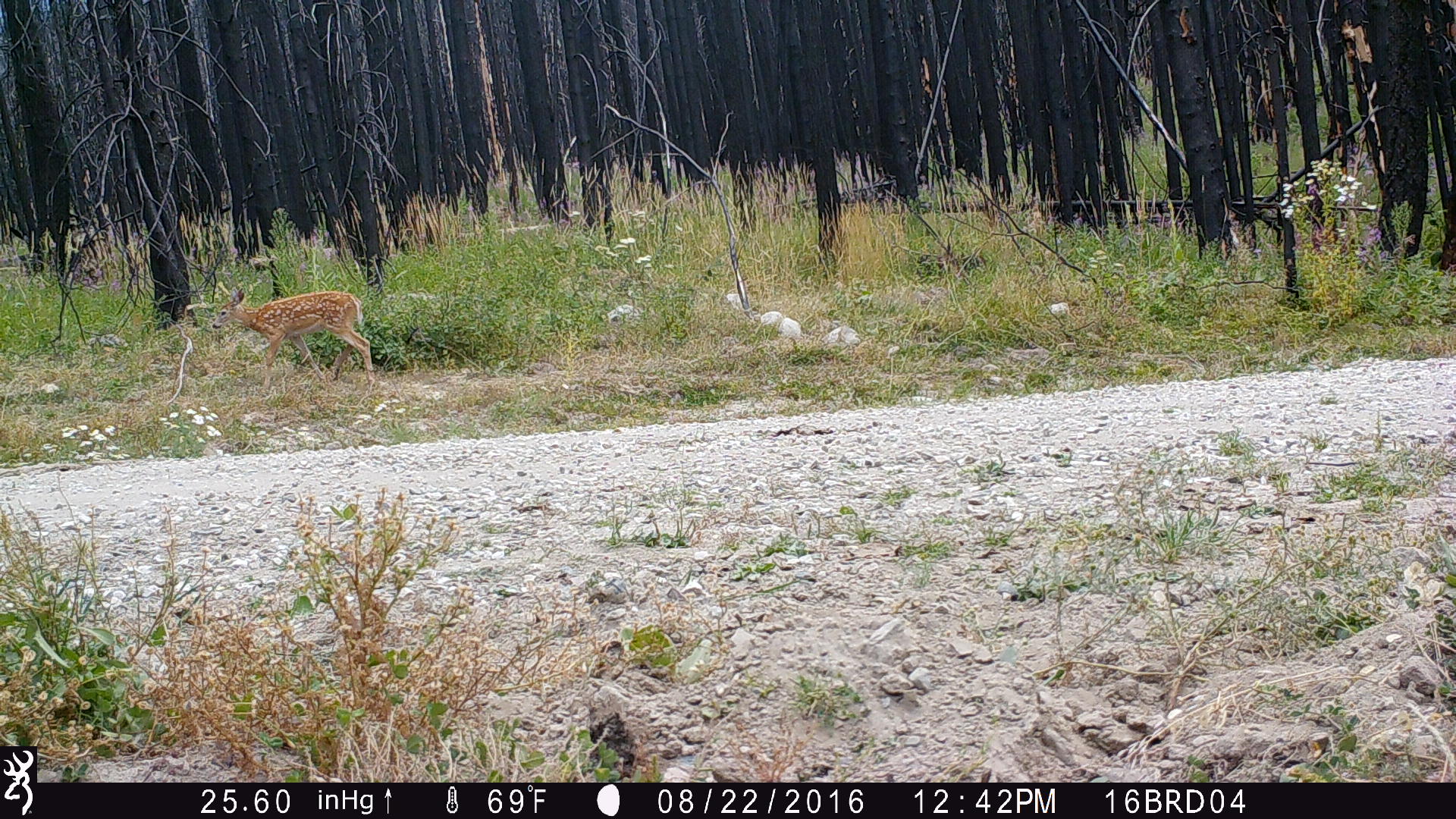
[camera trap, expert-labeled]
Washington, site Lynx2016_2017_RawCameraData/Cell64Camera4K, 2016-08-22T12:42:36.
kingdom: Animalia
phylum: Chordata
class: Mammalia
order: Artiodactyla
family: Cervidae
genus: Odocoileus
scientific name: Odocoileus virginianus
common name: white-tailed deer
Odocoileus virginianus (white-tailed deer). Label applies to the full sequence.